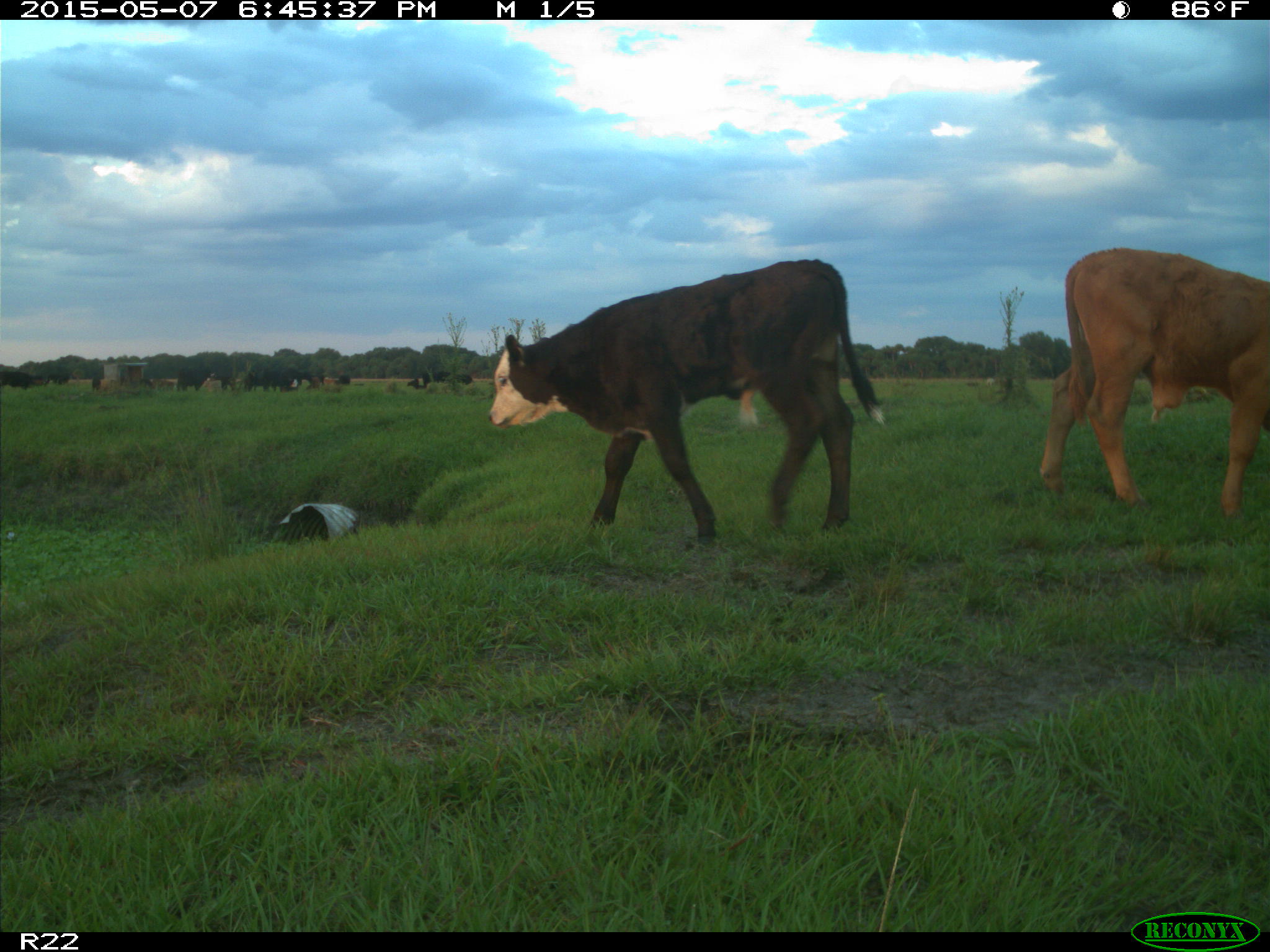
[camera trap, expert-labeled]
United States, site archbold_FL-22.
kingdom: Animalia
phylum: Chordata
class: Mammalia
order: Artiodactyla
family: Bovidae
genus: Bos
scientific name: Bos taurus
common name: domestic cow